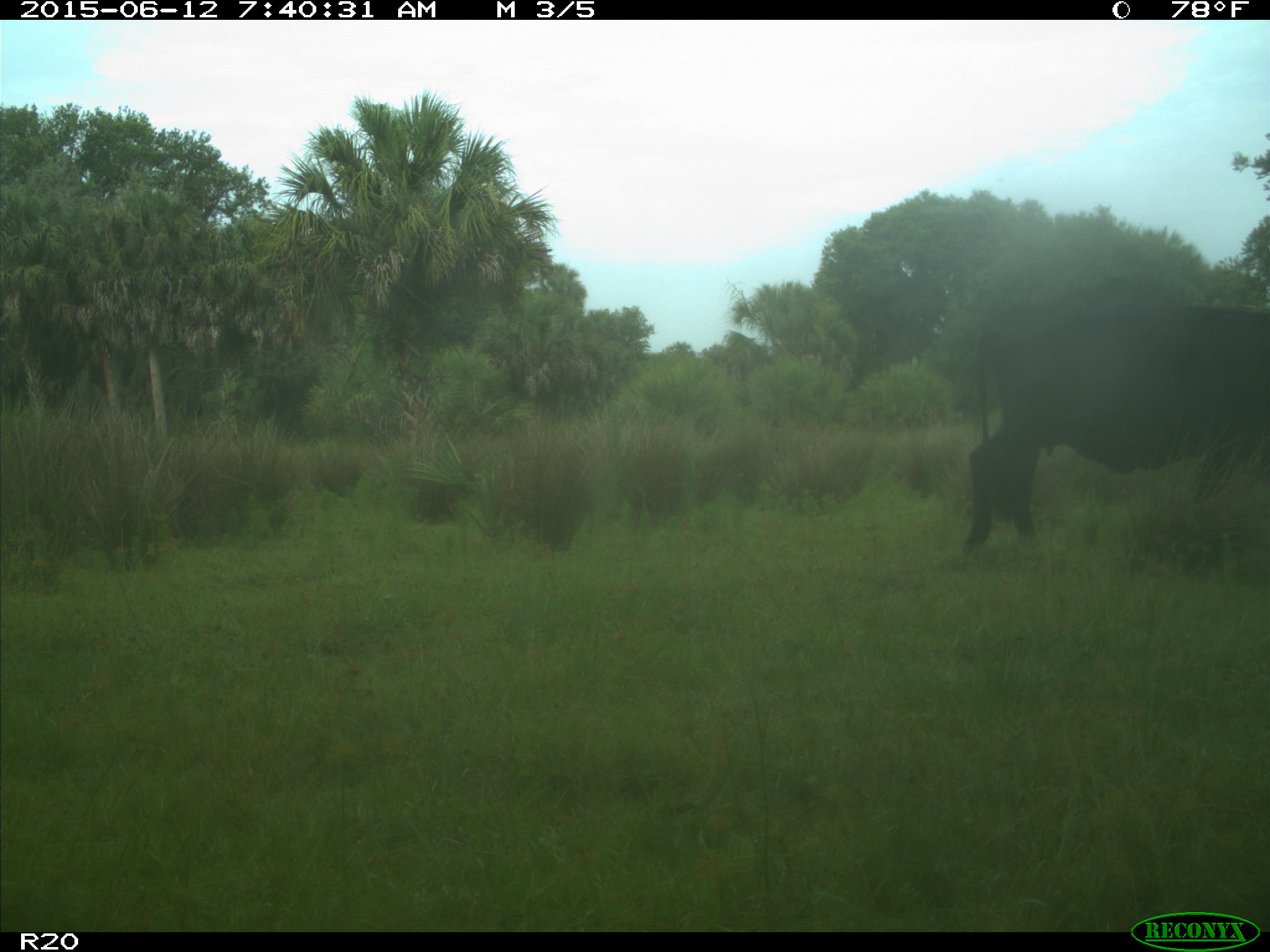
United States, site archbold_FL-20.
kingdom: Animalia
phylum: Chordata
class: Mammalia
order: Artiodactyla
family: Bovidae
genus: Bos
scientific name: Bos taurus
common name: domestic cow